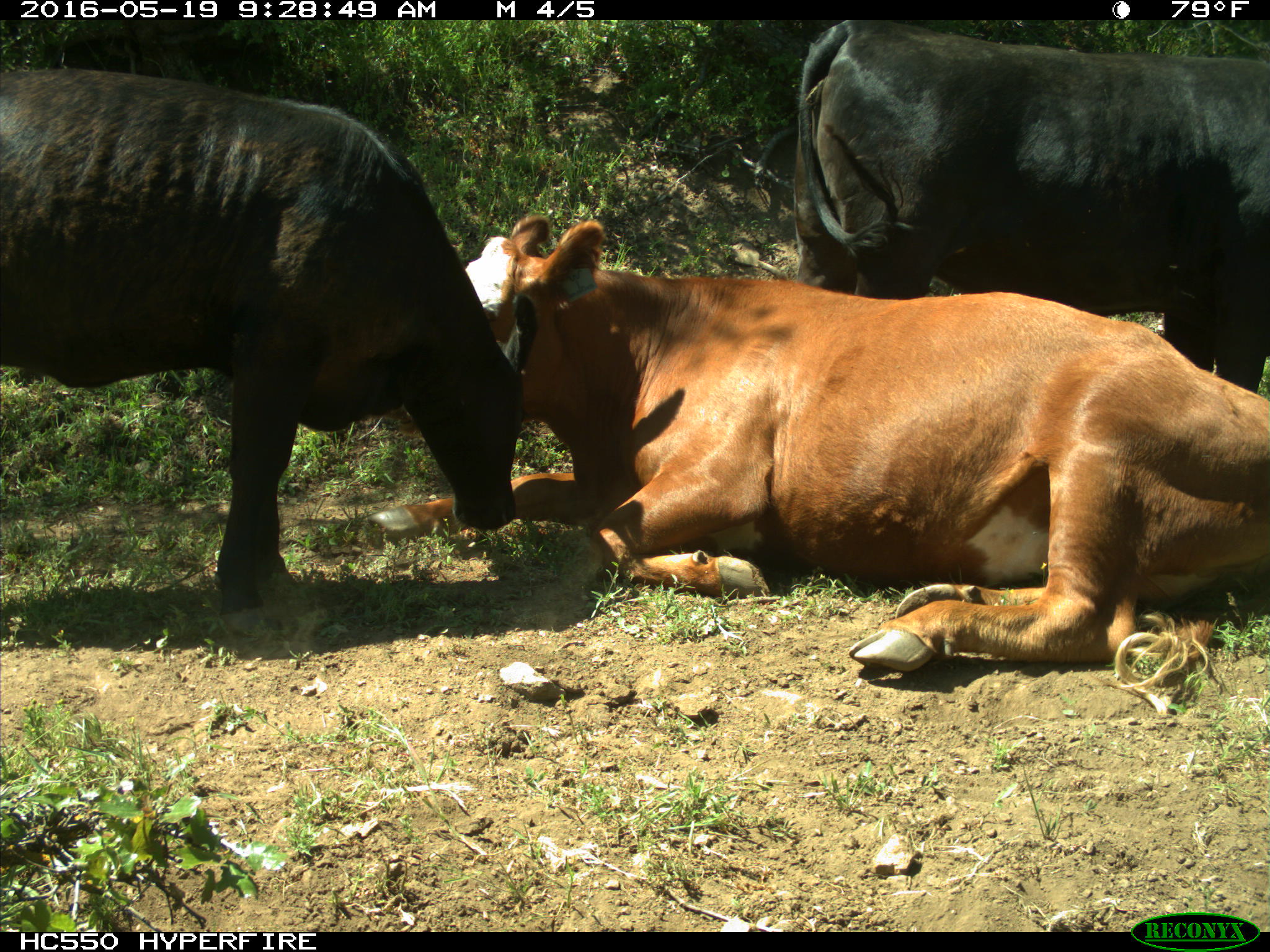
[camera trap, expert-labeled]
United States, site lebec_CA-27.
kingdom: Animalia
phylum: Chordata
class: Mammalia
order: Artiodactyla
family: Bovidae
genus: Bos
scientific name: Bos taurus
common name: domestic cow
Bos taurus (domestic cow).